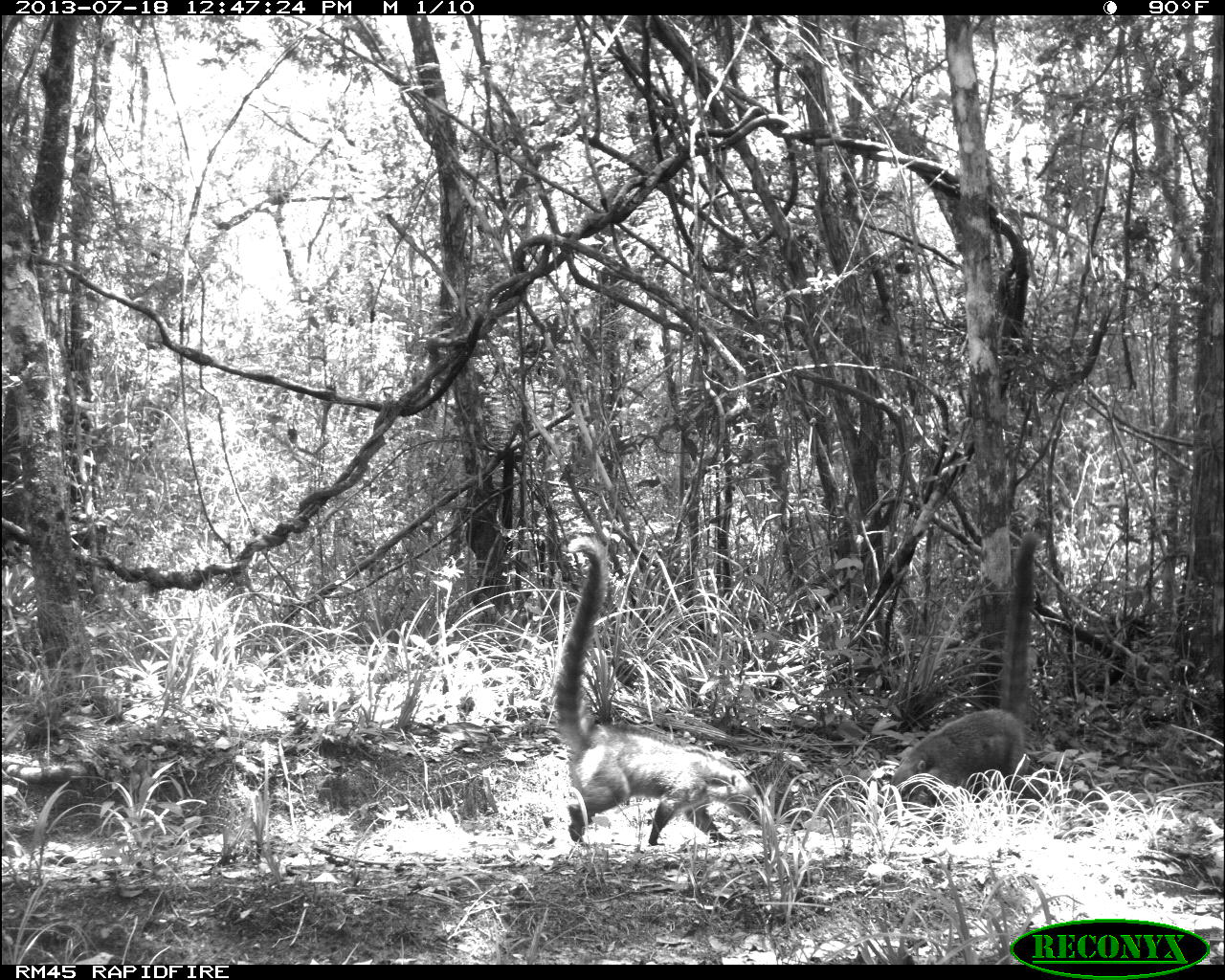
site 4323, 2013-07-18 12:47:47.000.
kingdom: Animalia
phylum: Chordata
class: Mammalia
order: Carnivora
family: Procyonidae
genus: Nasua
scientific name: Nasua narica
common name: white-nosed coati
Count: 4.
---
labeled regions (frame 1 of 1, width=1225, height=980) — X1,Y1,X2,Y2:
nasua narica: 551,534,766,849; 884,528,1041,825